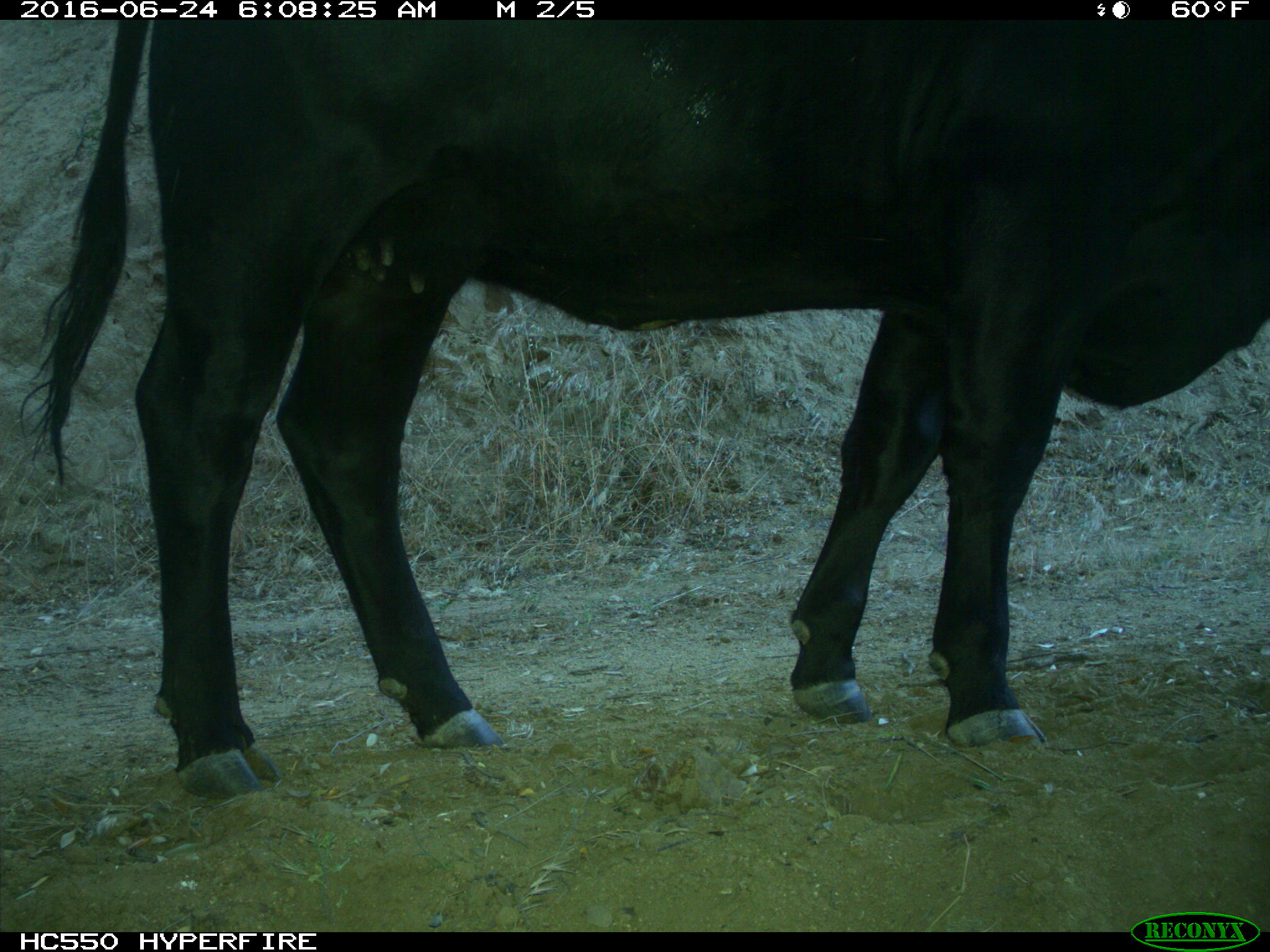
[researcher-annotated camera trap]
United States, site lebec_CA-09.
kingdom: Animalia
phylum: Chordata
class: Mammalia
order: Artiodactyla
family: Bovidae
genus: Bos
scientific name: Bos taurus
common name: domestic cow